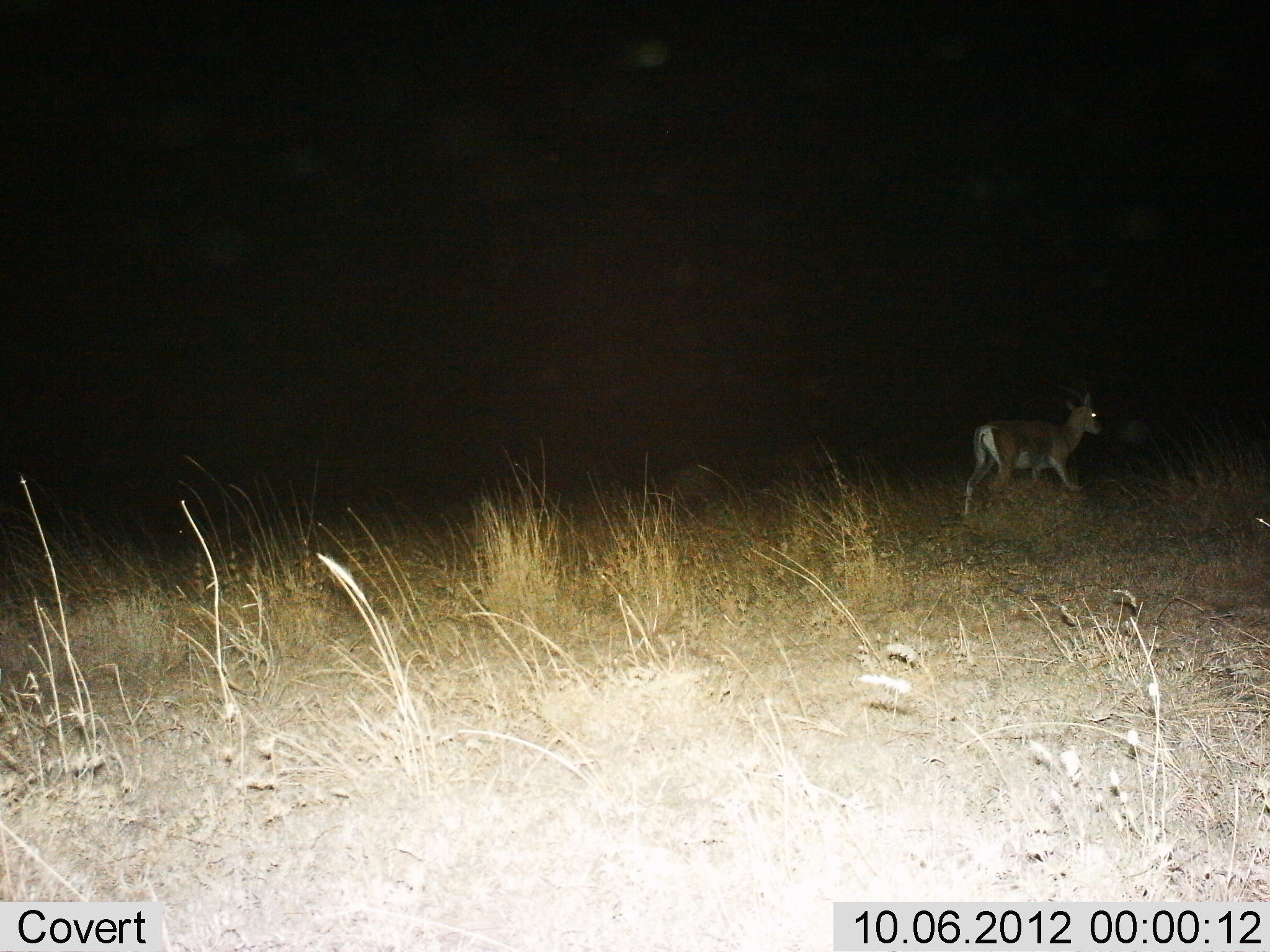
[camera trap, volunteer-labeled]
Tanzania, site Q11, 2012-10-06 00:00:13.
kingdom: Animalia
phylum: Chordata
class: Mammalia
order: Artiodactyla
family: Bovidae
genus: Nanger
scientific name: Nanger granti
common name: grant's gazelle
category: gazellegrants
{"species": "gazellegrants (grant's gazelle) (Nanger granti)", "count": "1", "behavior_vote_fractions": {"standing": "0%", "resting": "0%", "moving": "100%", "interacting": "0%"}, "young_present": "0%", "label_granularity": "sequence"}